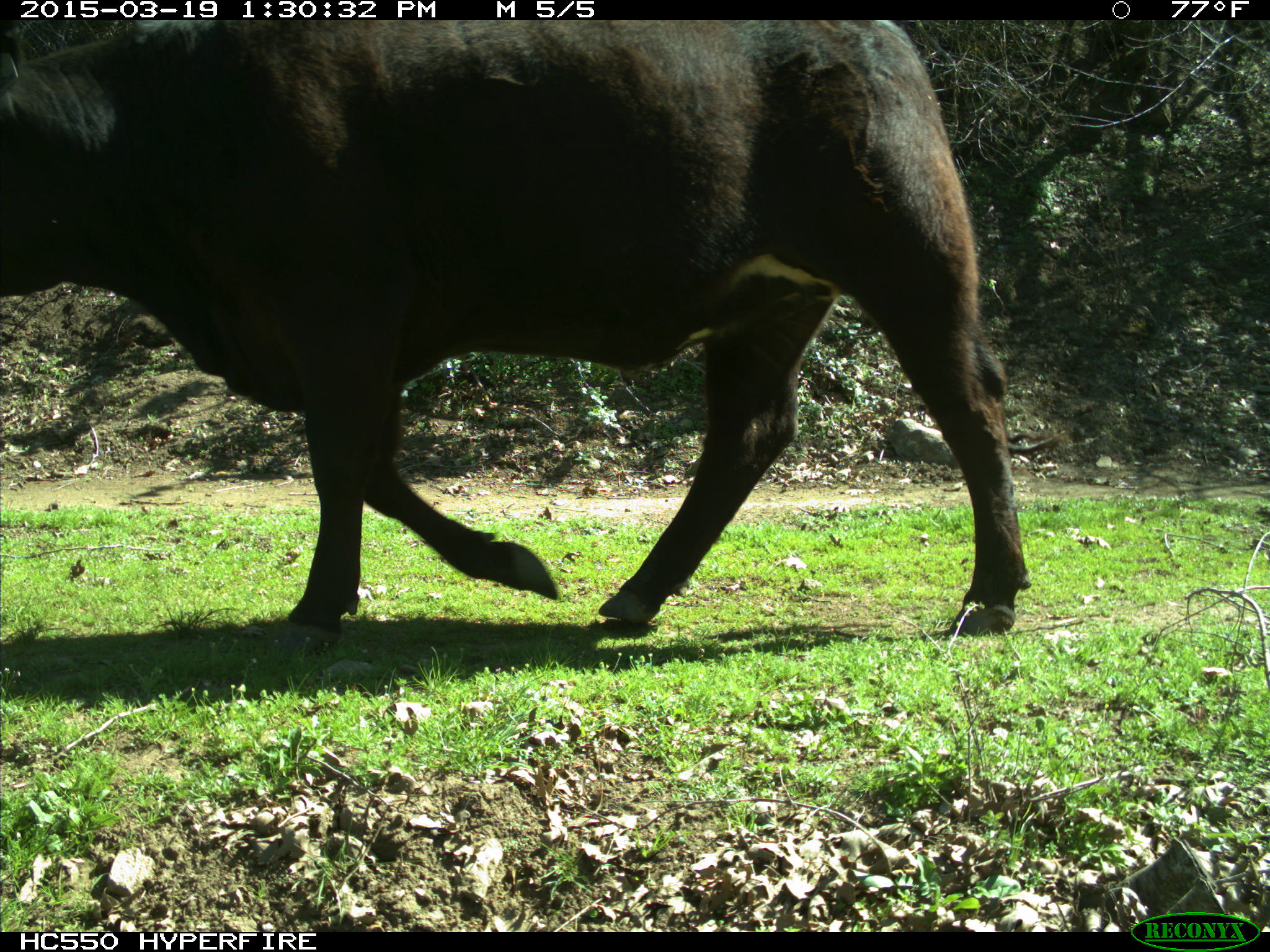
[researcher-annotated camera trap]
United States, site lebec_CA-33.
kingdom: Animalia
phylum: Chordata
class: Mammalia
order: Artiodactyla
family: Bovidae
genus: Bos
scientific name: Bos taurus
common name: domestic cow